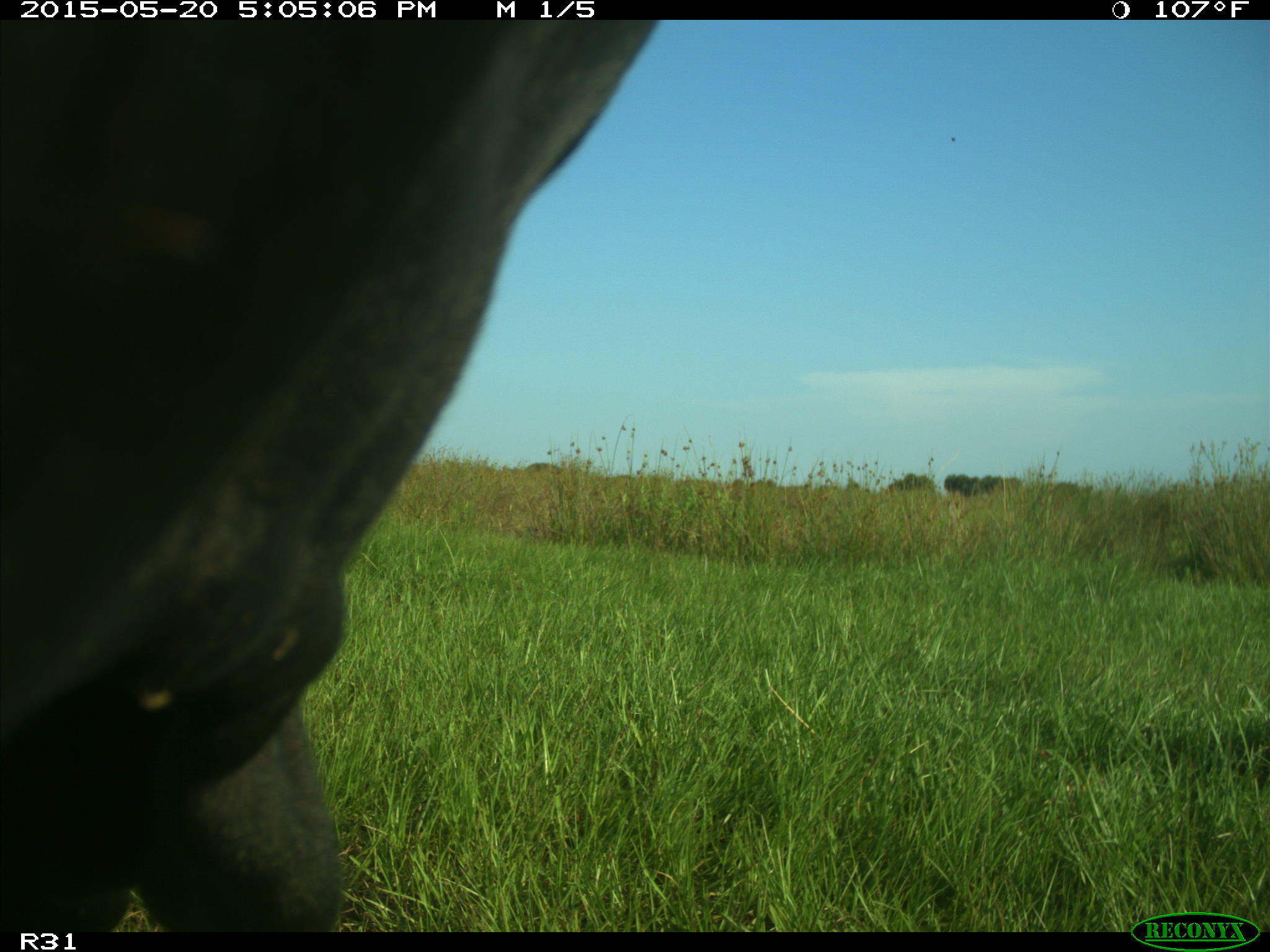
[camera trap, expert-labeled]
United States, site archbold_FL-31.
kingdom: Animalia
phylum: Chordata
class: Mammalia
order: Artiodactyla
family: Bovidae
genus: Bos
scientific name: Bos taurus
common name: domestic cow